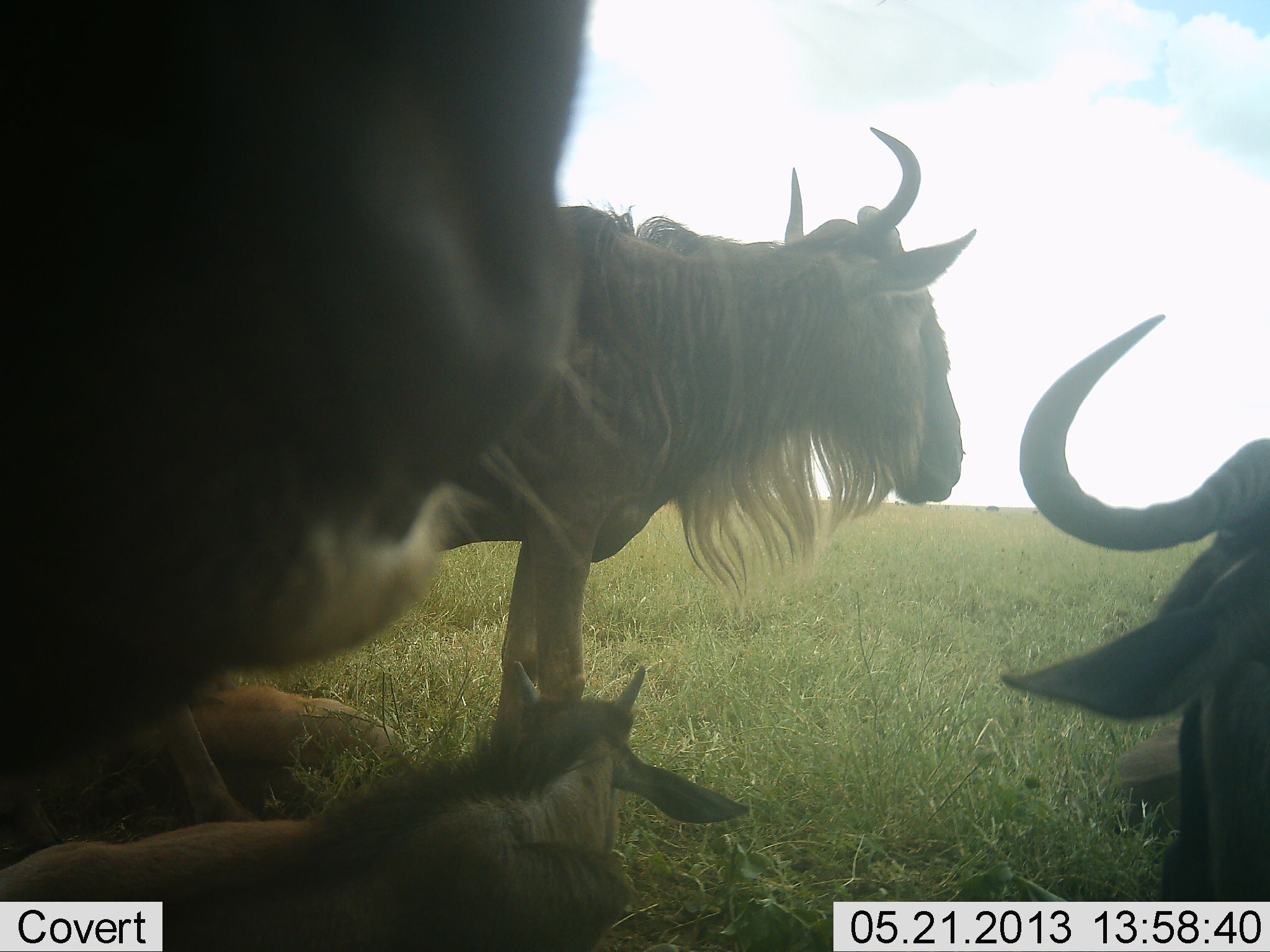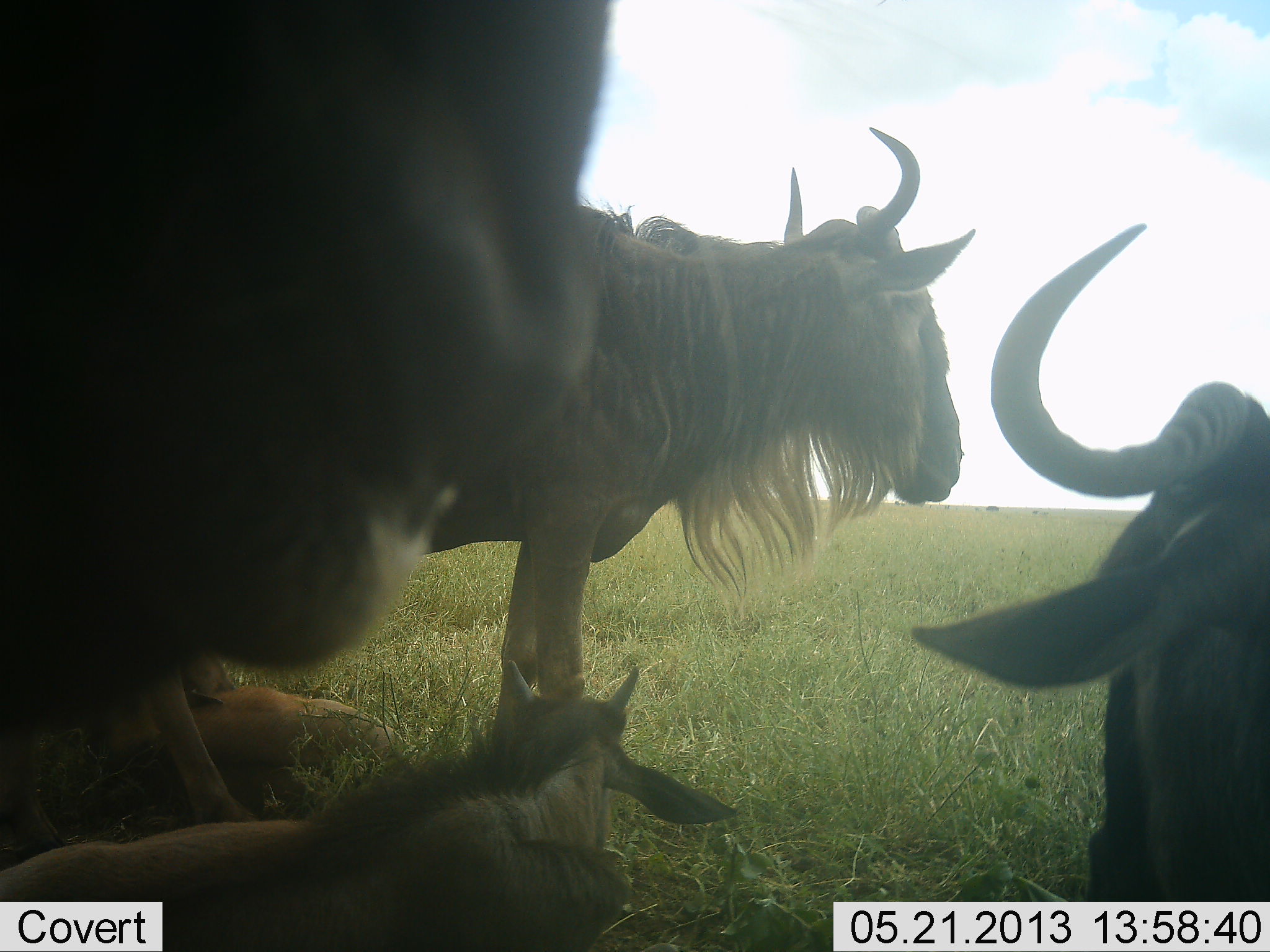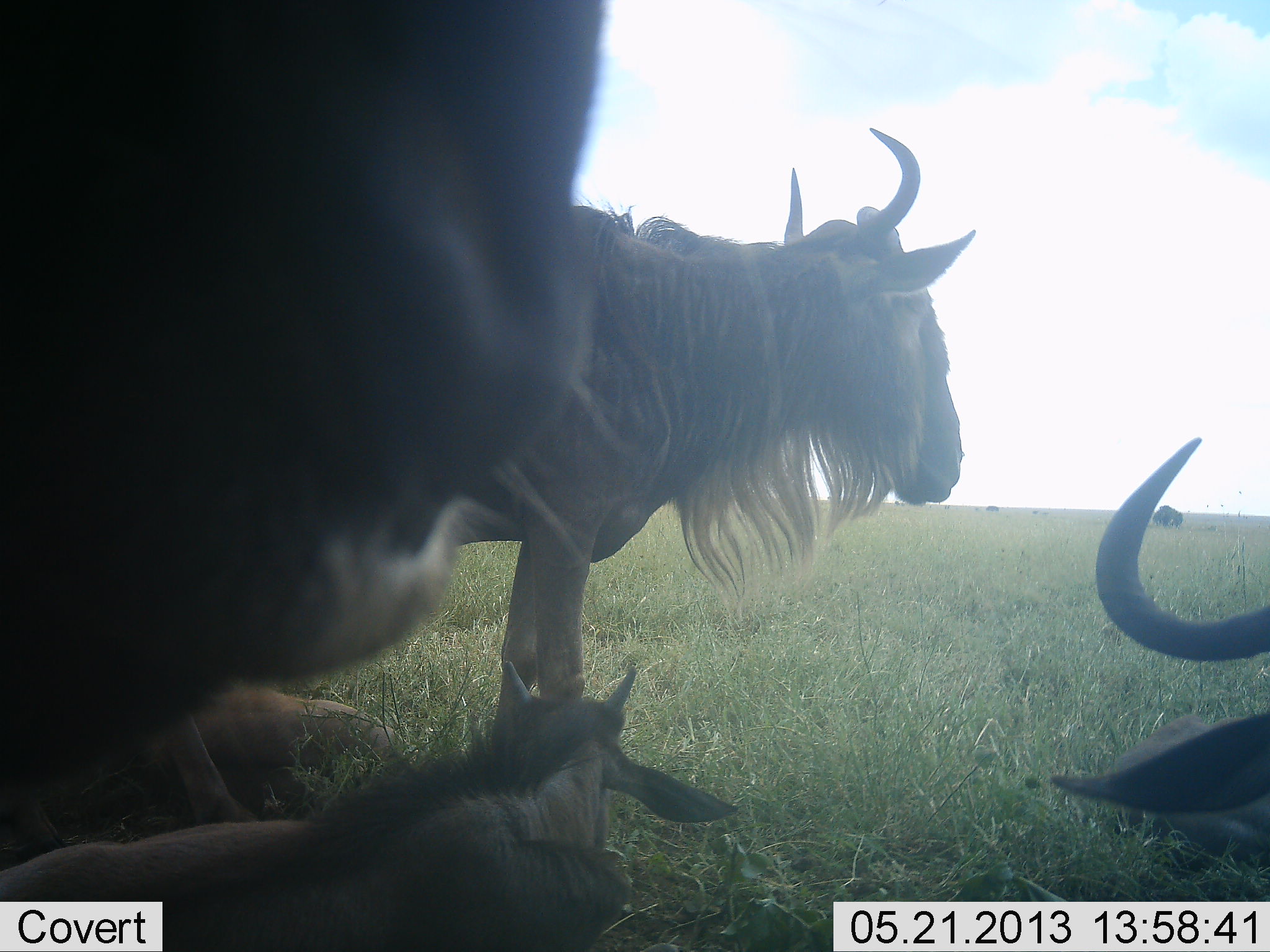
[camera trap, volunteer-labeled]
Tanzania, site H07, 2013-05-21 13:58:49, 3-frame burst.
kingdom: Animalia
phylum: Chordata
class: Mammalia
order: Artiodactyla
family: Bovidae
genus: Connochaetes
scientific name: Connochaetes taurinus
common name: blue wildebeest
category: wildebeest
Wildebeest (blue wildebeest) (Connochaetes taurinus), count 5. Behavior (volunteer vote fractions): standing 70%, resting 100%, moving 10%, interacting 0%. Young present (vote fraction): 50%. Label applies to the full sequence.